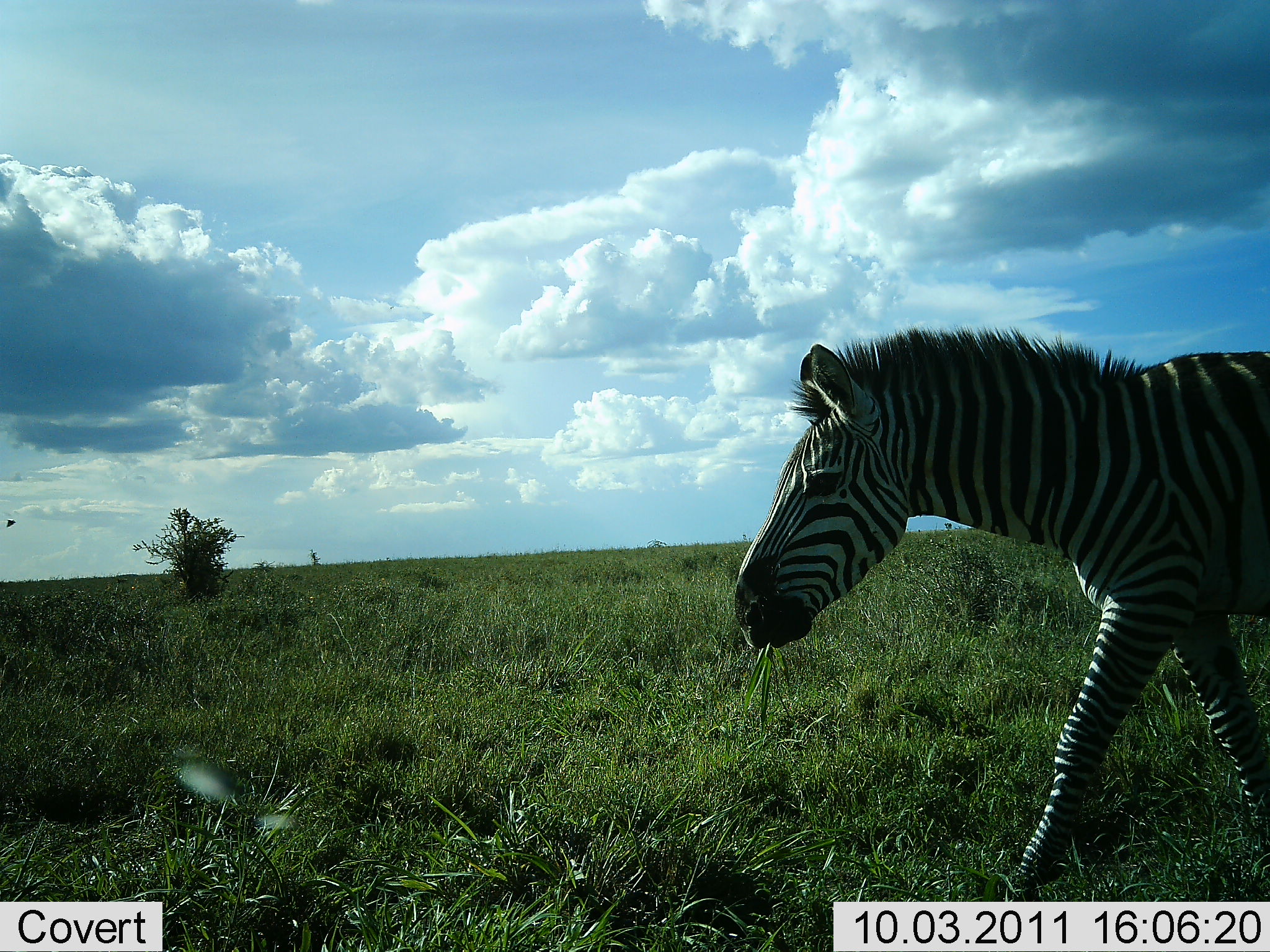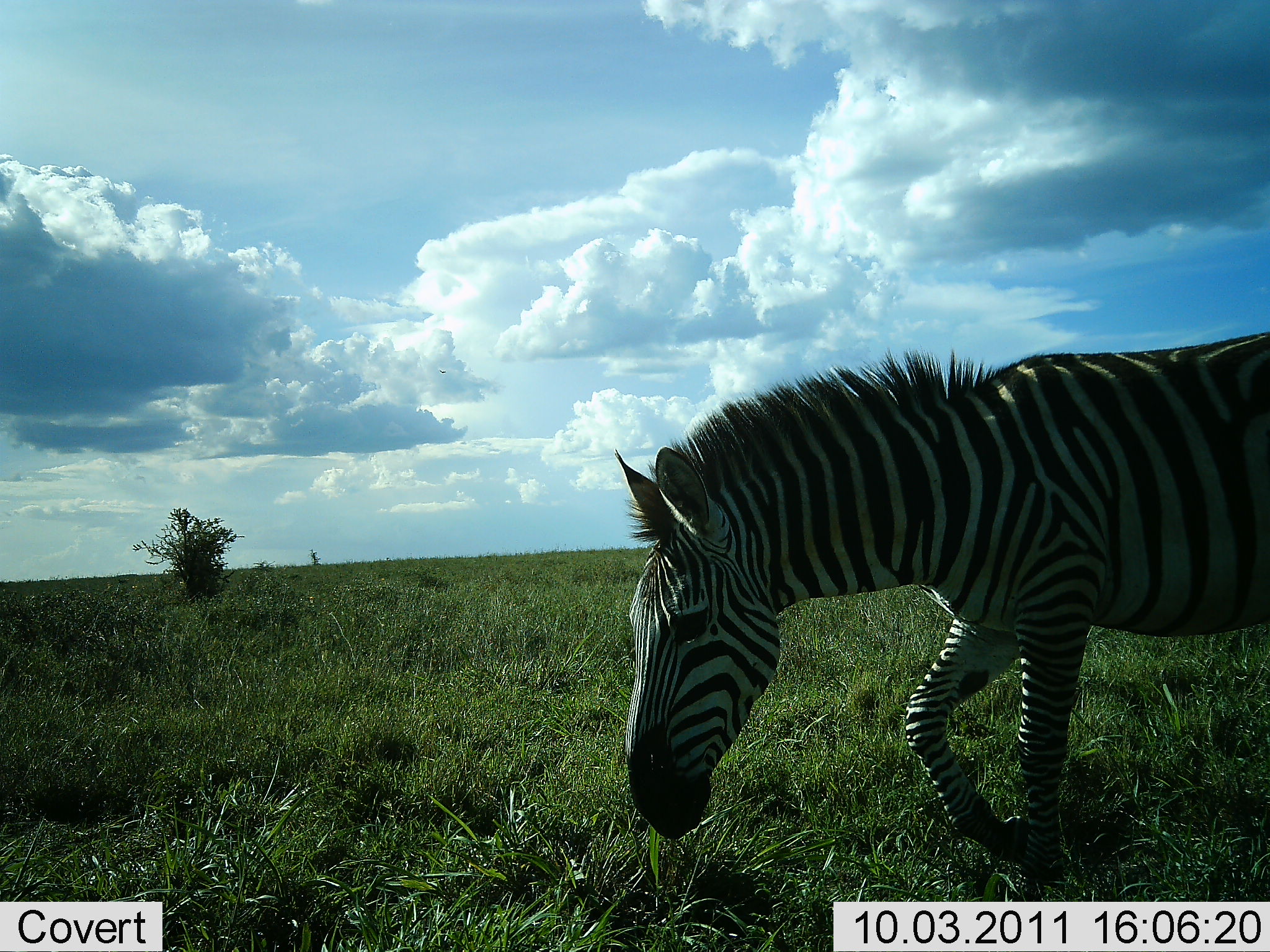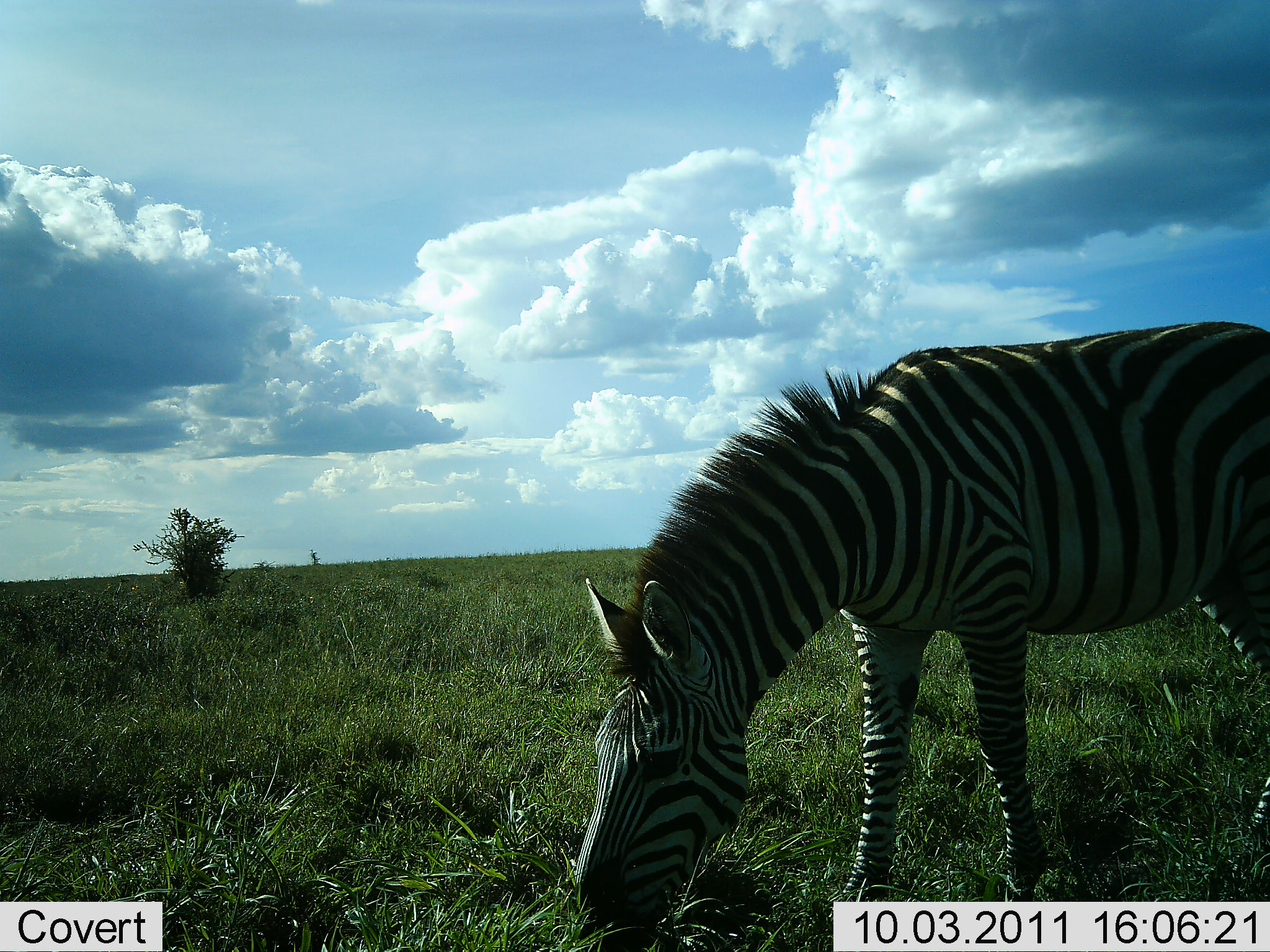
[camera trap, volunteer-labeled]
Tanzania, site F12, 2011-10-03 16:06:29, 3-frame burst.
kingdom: Animalia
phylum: Chordata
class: Mammalia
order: Perissodactyla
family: Equidae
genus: Equus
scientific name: Equus quagga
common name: plains zebra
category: zebra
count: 1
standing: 15%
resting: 0%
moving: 23%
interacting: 0%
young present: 0%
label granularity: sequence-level